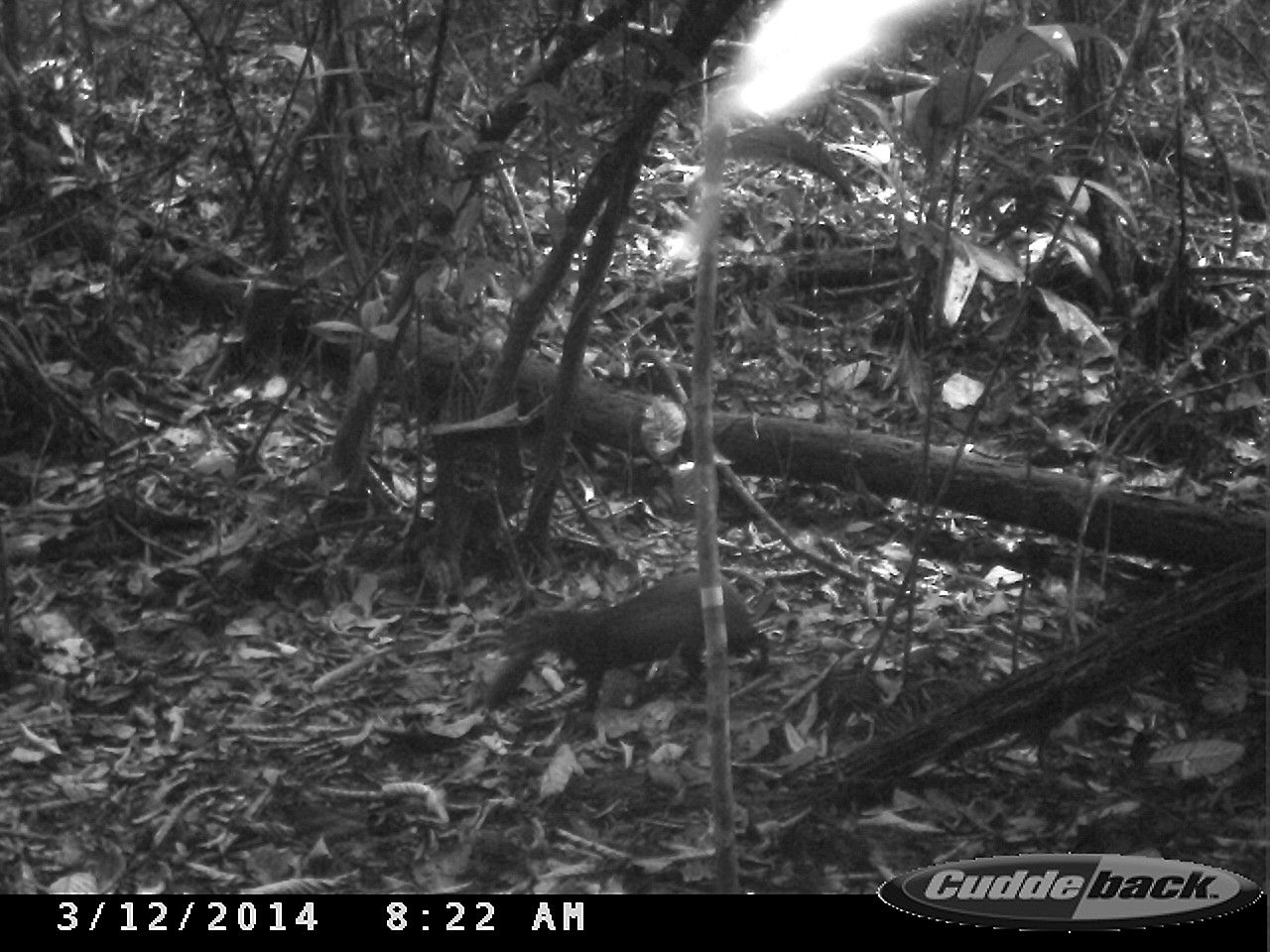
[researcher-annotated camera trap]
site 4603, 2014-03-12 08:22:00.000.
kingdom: Animalia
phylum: Chordata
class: Mammalia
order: Rodentia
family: Dasyproctidae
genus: Dasyprocta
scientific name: Dasyprocta leporina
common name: red-rumped agouti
Dasyprocta leporina (red-rumped agouti), count 1, age adult.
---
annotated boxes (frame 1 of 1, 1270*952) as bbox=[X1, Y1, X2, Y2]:
dasyprocta leporina: bbox=[479, 569, 771, 727]